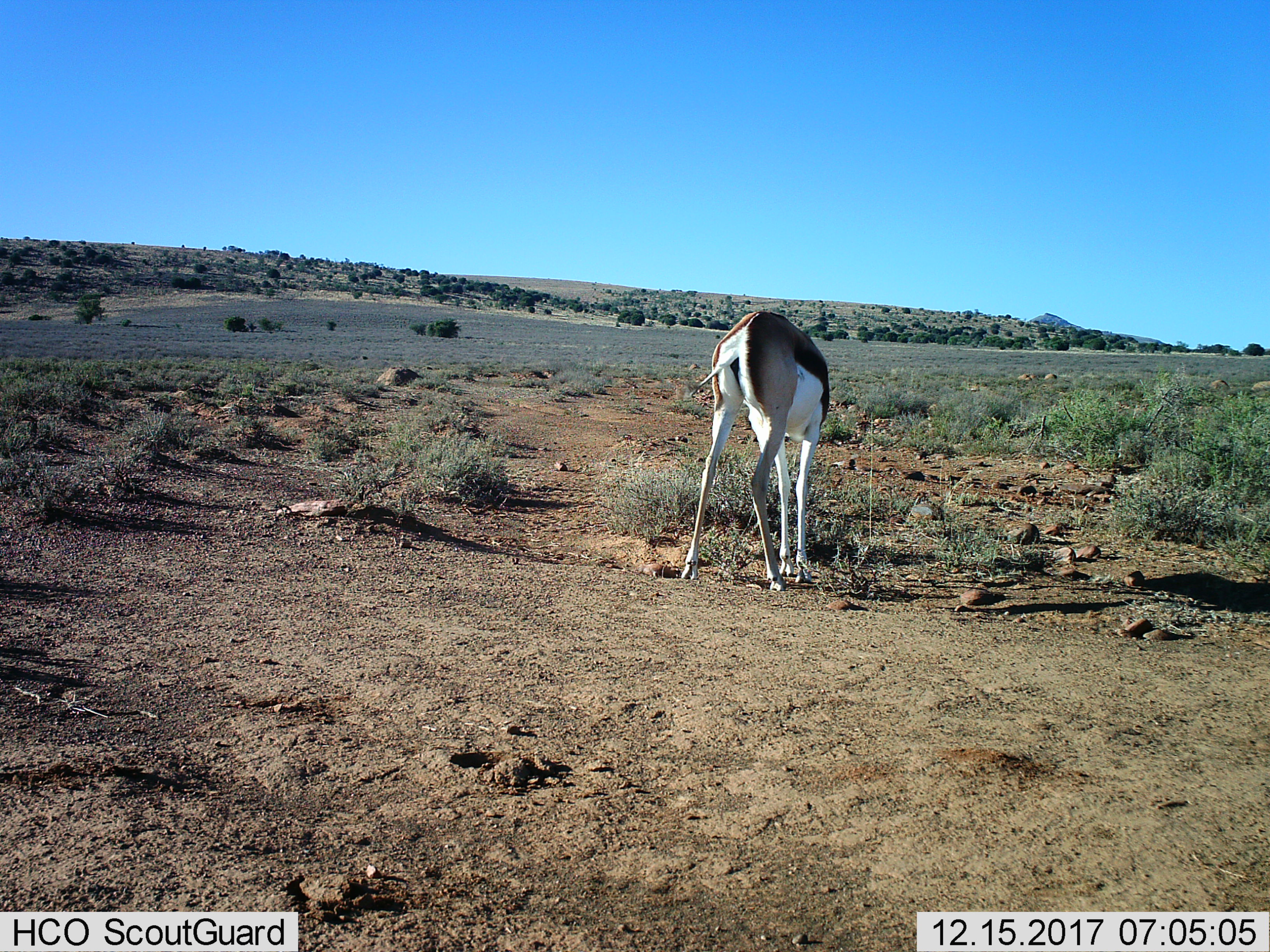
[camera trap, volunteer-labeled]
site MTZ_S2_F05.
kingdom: Animalia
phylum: Chordata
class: Mammalia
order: Artiodactyla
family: Bovidae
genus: Antidorcas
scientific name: Antidorcas marsupialis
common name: springbok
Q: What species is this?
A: Springbok (Antidorcas marsupialis).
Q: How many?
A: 1.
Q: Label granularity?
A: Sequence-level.